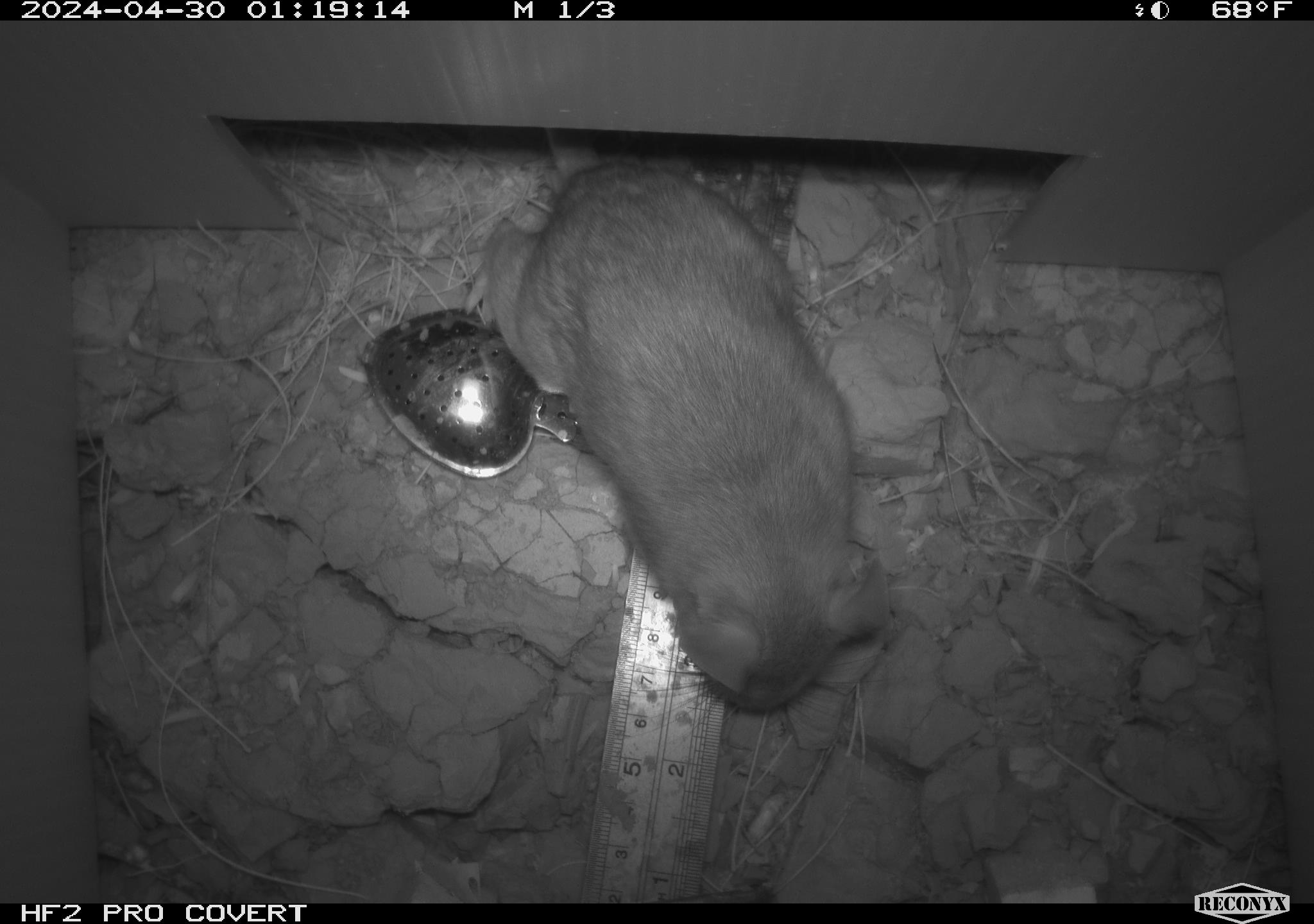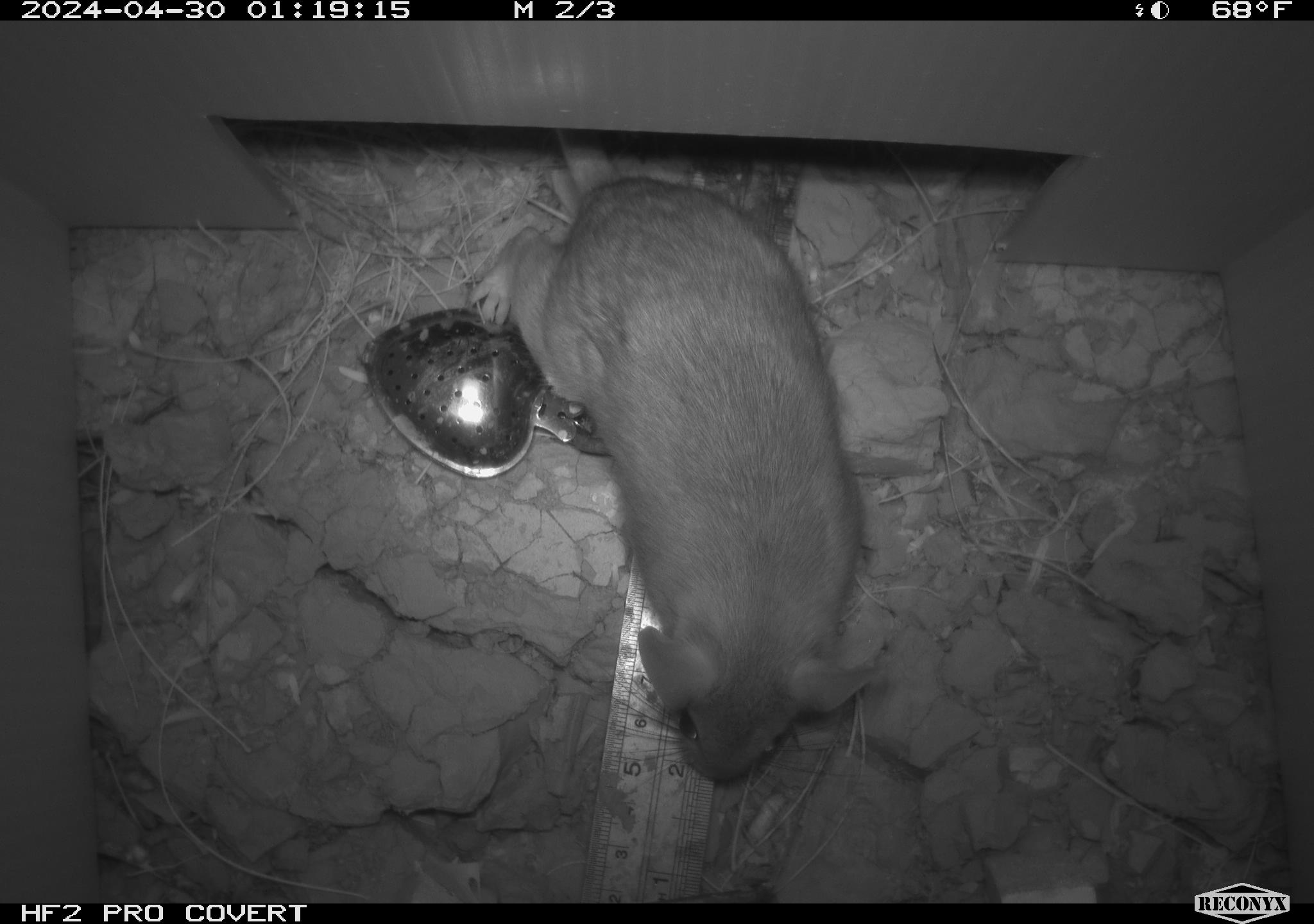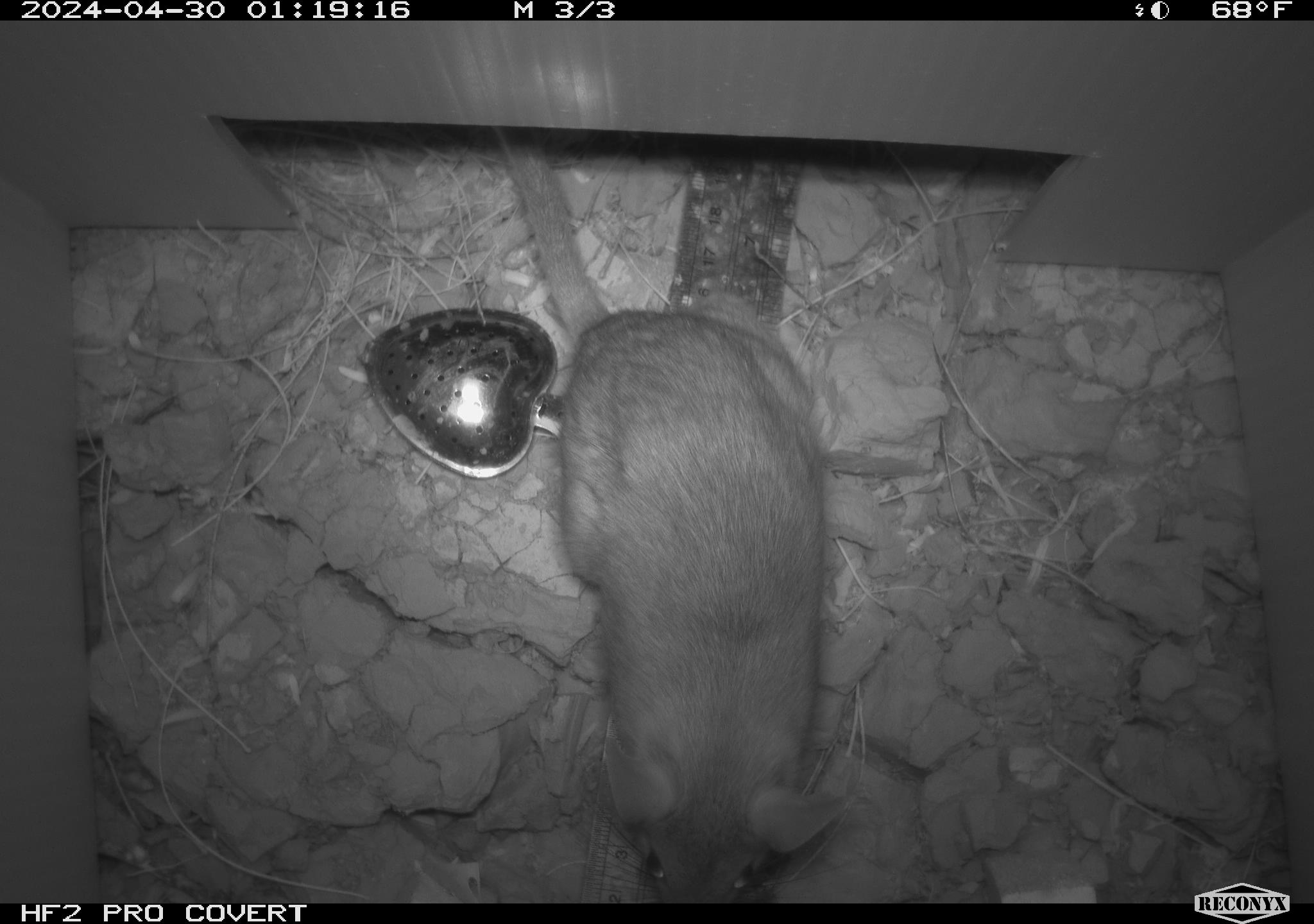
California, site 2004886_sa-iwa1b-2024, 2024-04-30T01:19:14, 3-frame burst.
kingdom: Animalia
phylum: Chordata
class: Mammalia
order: Rodentia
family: Cricetidae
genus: Neotoma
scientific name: Neotoma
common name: pack rat or woodrat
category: neotoma species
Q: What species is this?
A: Neotoma species (pack rat or woodrat) (Neotoma).